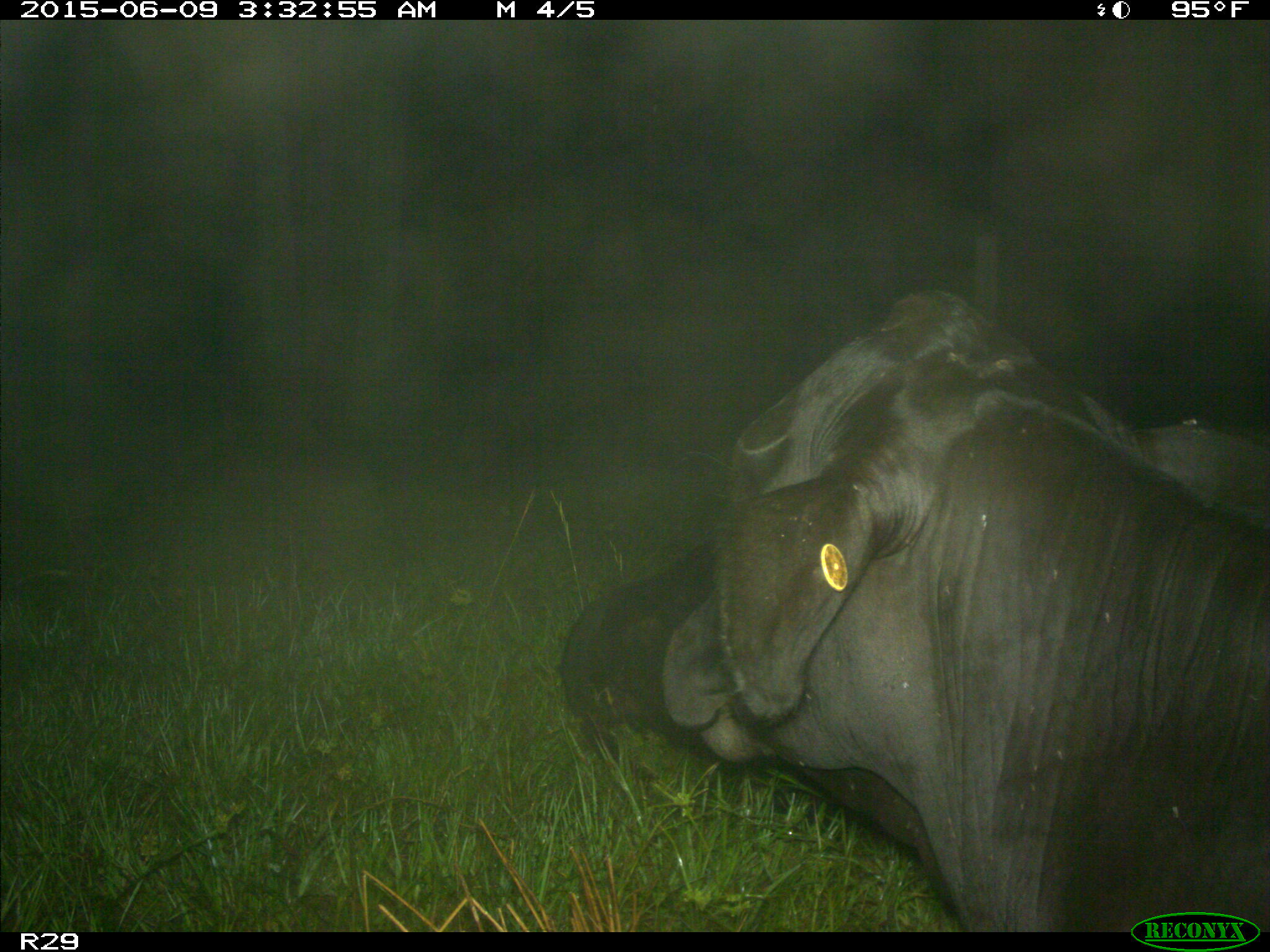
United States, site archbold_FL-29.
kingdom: Animalia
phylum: Chordata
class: Mammalia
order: Artiodactyla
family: Bovidae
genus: Bos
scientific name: Bos taurus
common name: domestic cow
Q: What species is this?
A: Bos taurus (domestic cow).